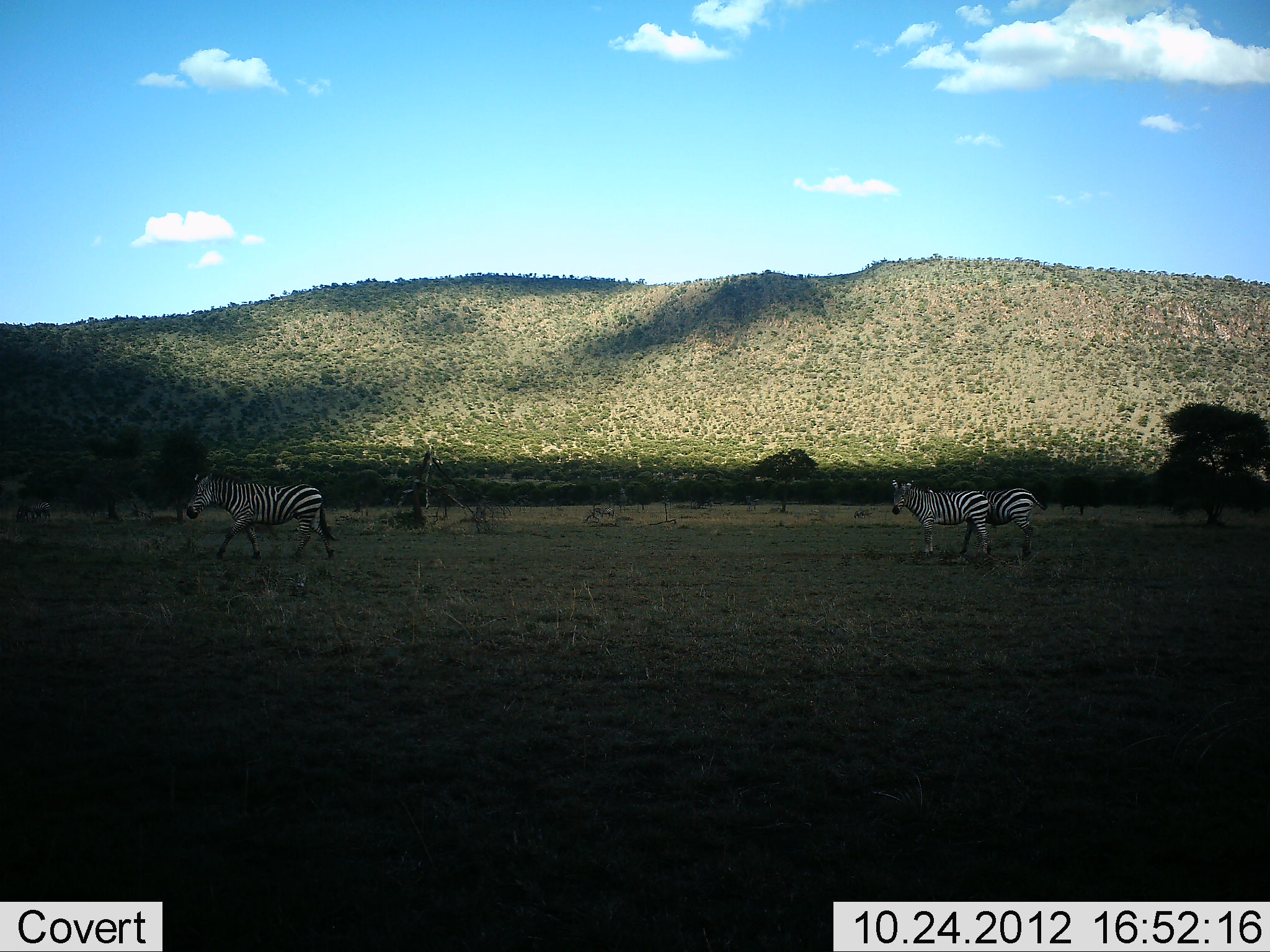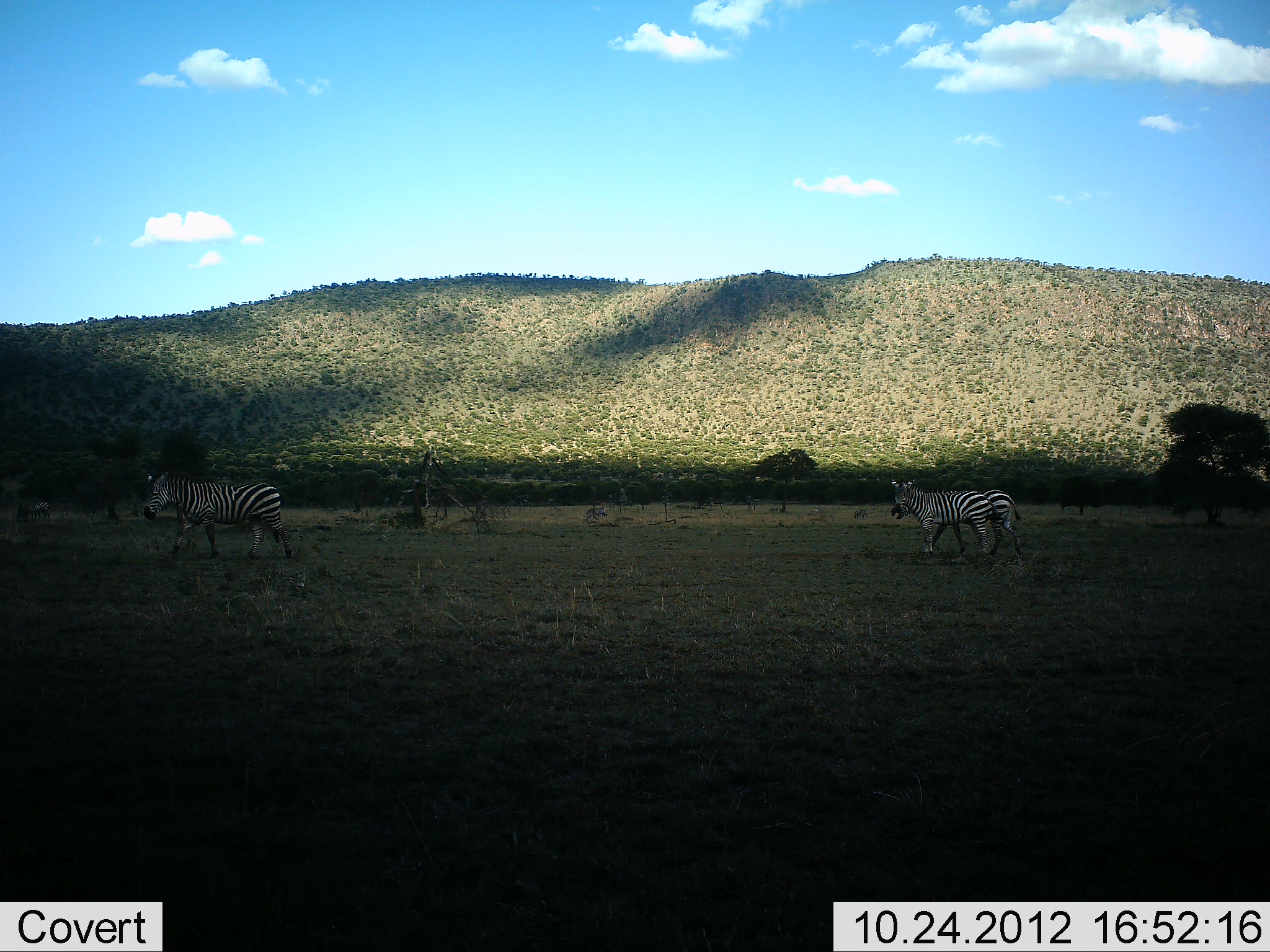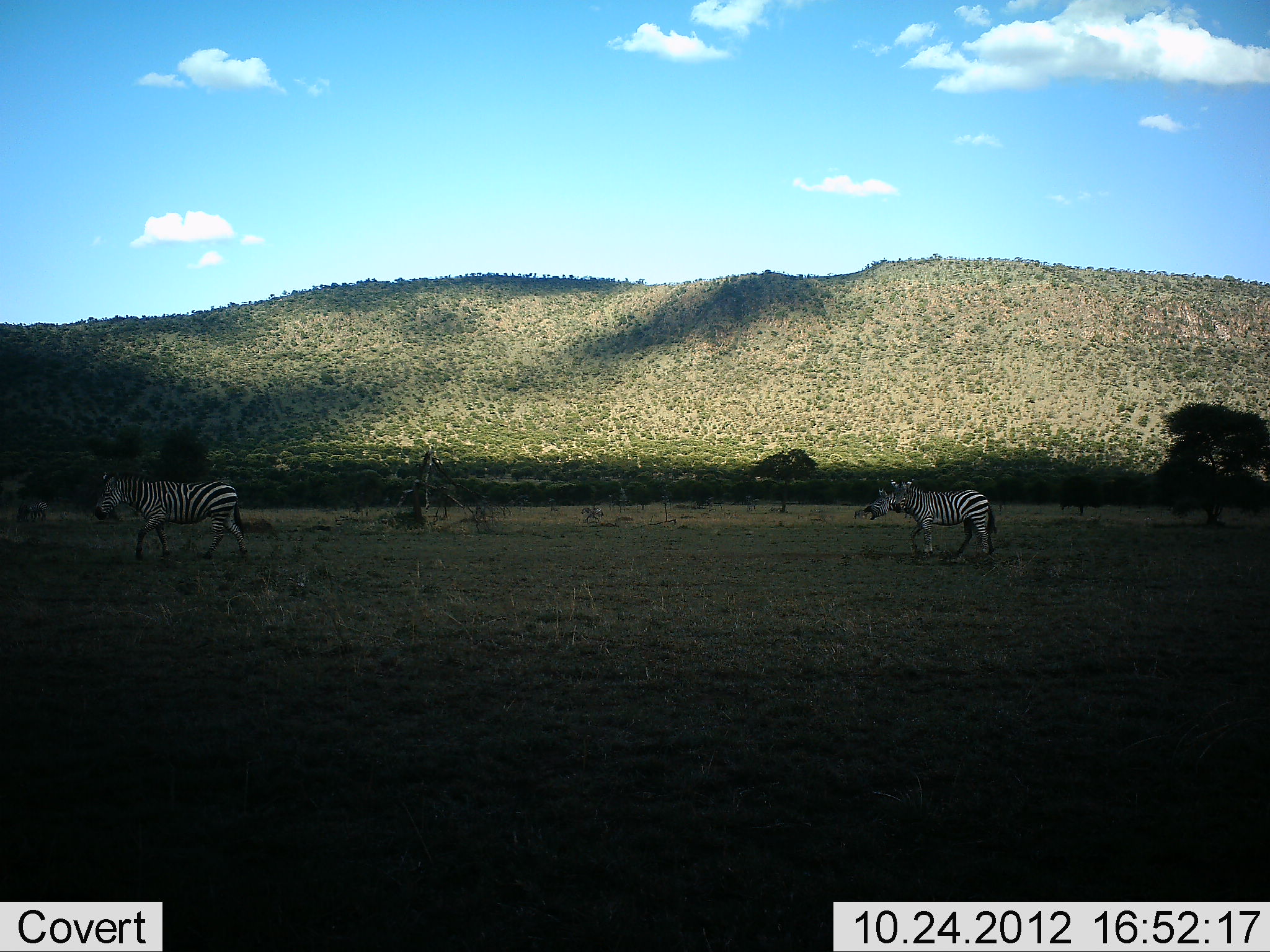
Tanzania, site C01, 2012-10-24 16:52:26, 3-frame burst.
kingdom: Animalia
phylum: Chordata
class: Mammalia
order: Perissodactyla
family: Equidae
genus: Equus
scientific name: Equus quagga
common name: plains zebra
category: zebra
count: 3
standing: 64%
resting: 0%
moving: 91%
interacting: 0%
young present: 0%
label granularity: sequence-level